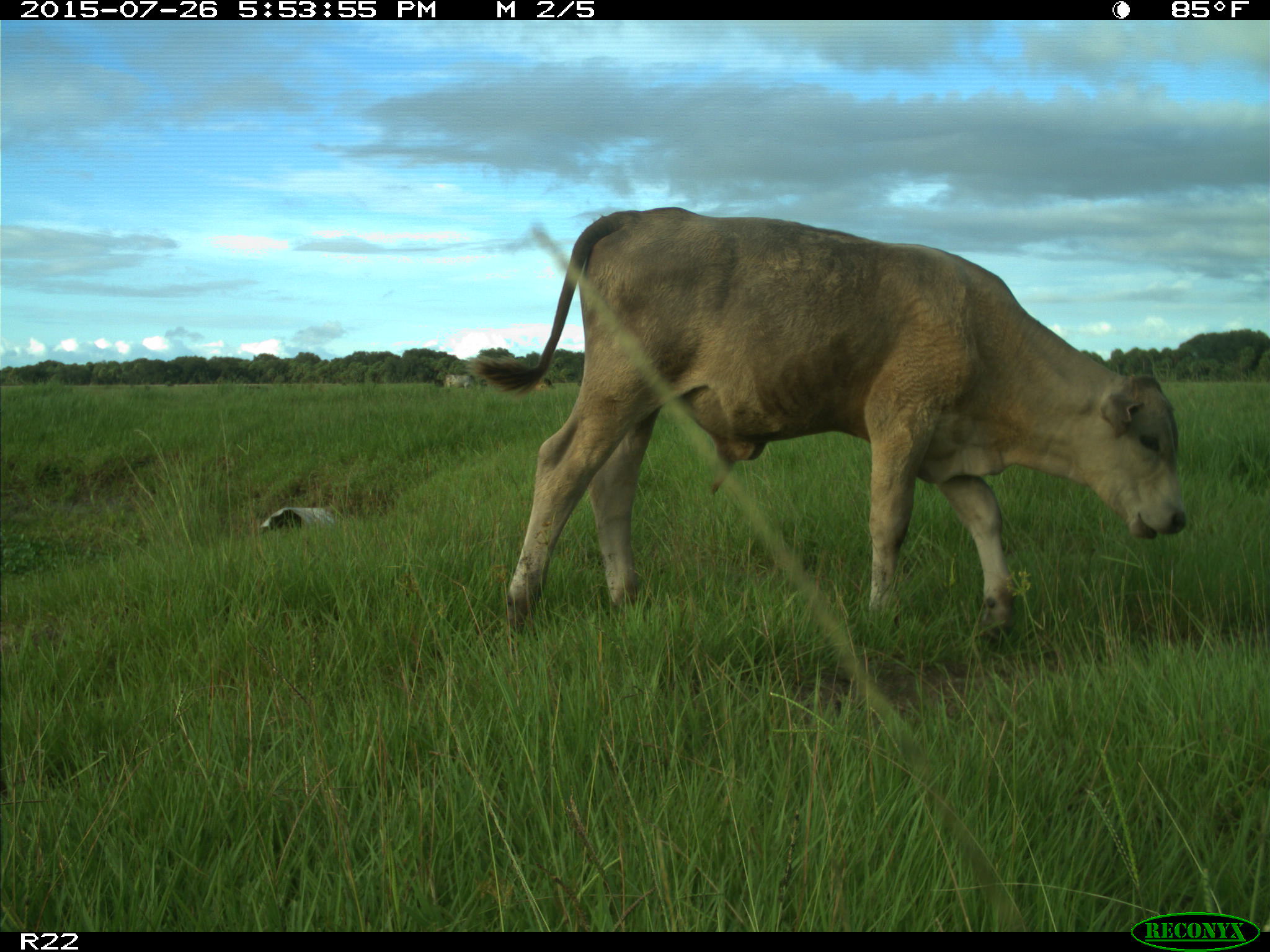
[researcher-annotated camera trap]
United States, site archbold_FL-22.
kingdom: Animalia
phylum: Chordata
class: Mammalia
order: Artiodactyla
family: Bovidae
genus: Bos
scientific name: Bos taurus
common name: domestic cow